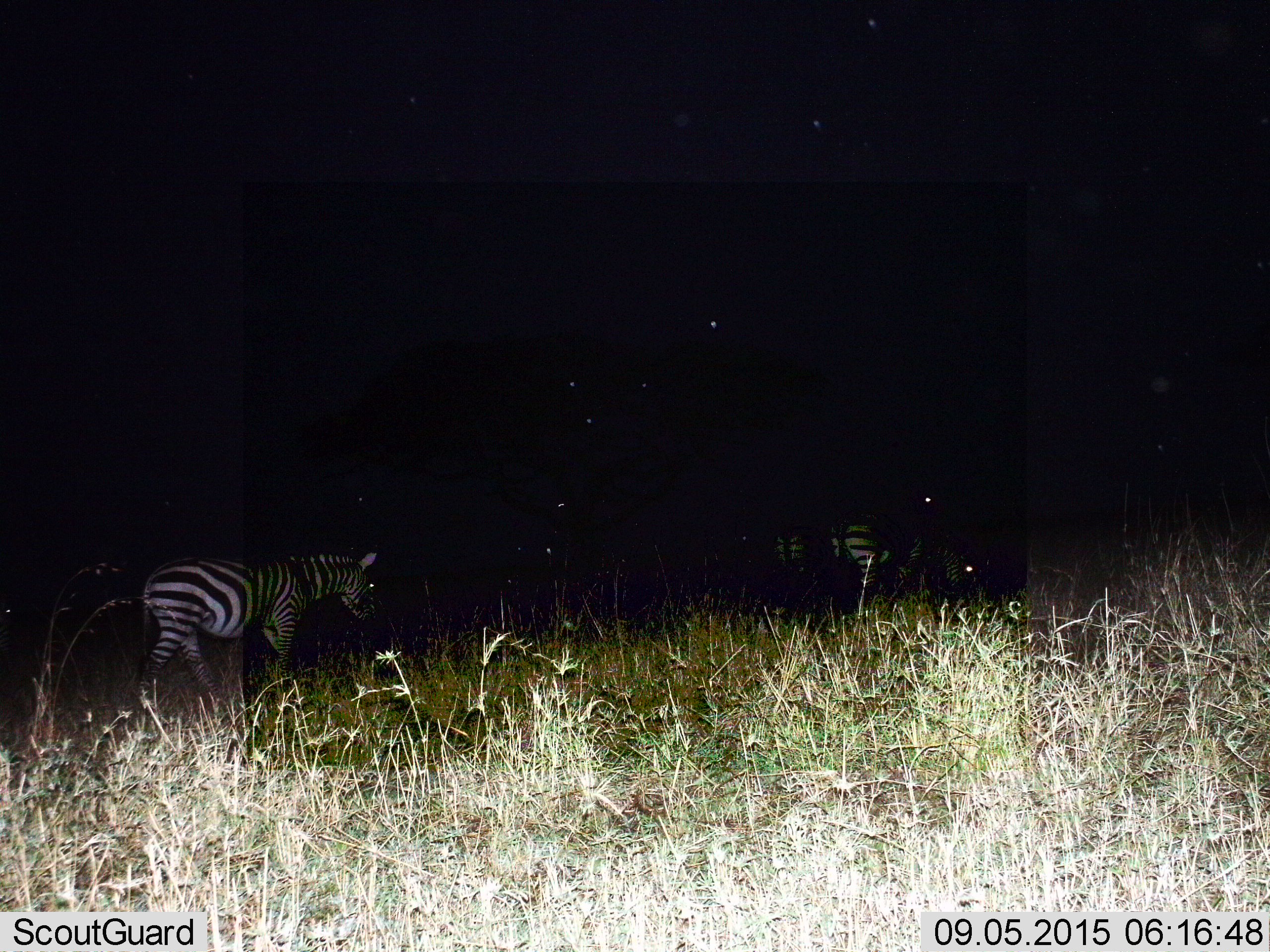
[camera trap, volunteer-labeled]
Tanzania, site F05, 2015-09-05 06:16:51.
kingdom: Animalia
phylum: Chordata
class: Mammalia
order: Perissodactyla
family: Equidae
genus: Equus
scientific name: Equus quagga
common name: plains zebra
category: zebra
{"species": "zebra (plains zebra) (Equus quagga)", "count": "3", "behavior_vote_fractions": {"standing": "26%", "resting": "5%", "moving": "63%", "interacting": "0%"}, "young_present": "5%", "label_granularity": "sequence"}